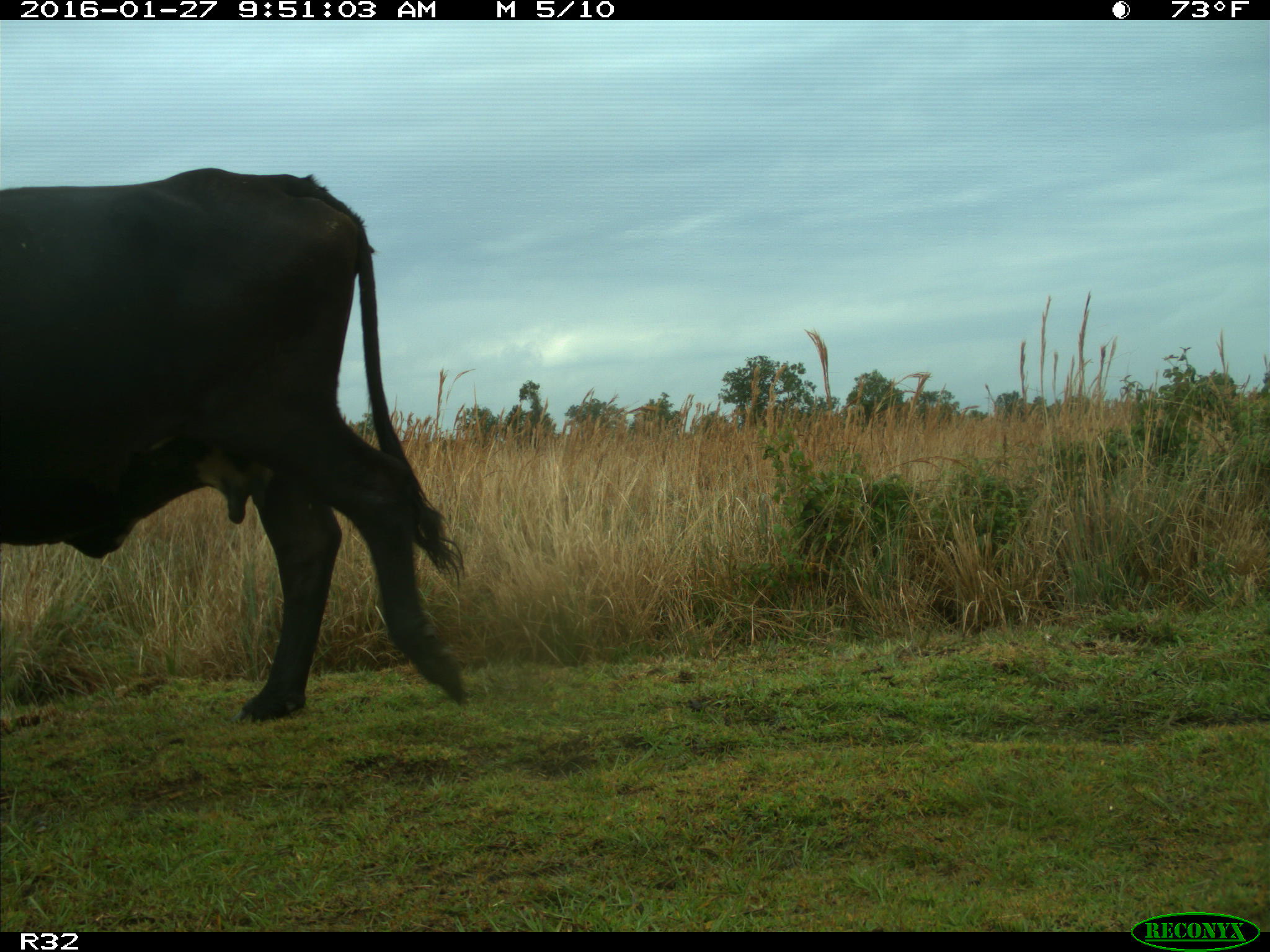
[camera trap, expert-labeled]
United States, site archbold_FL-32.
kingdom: Animalia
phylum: Chordata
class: Mammalia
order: Artiodactyla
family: Bovidae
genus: Bos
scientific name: Bos taurus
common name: domestic cow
Bos taurus (domestic cow).